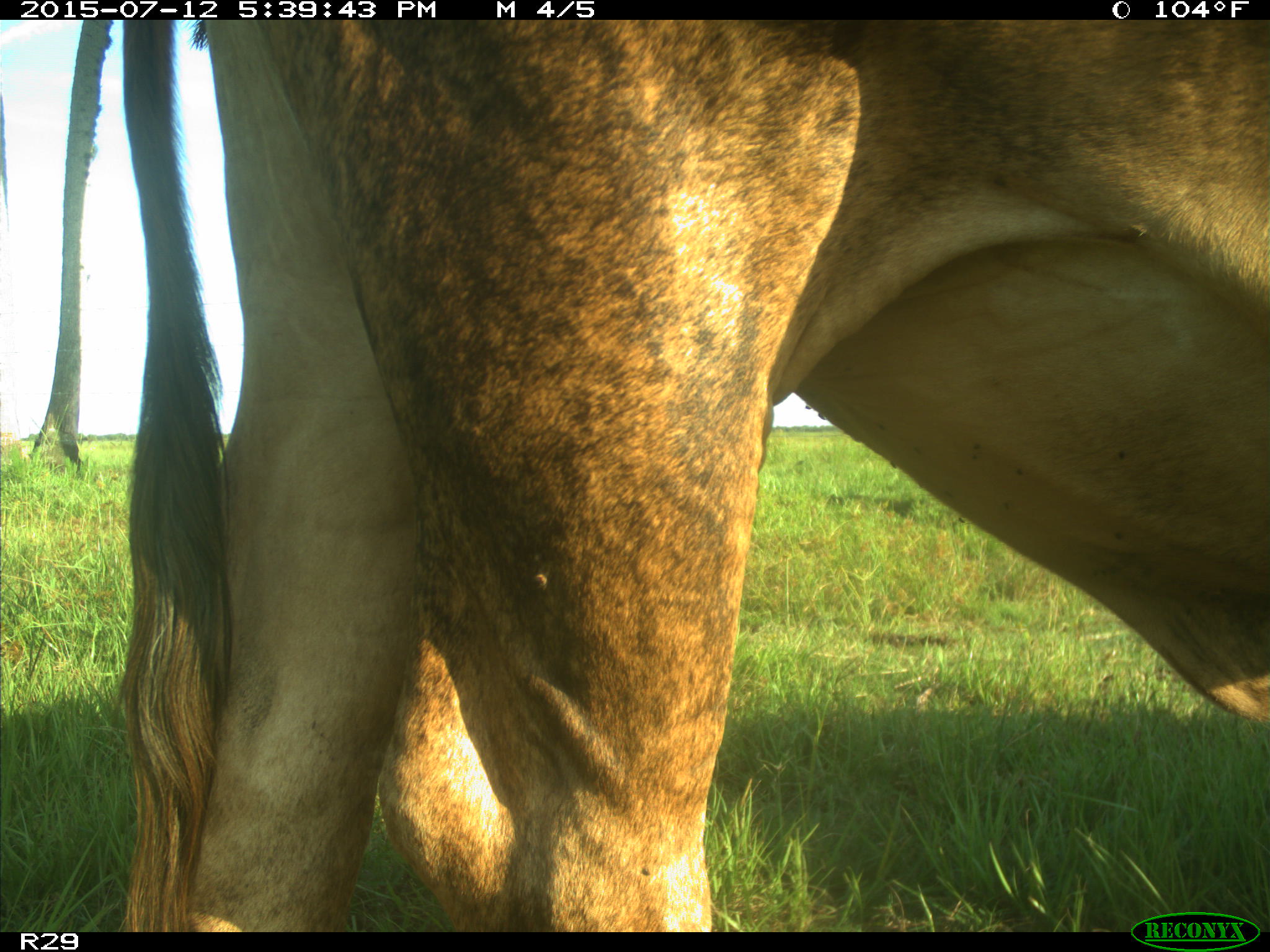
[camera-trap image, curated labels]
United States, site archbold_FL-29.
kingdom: Animalia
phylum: Chordata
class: Mammalia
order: Artiodactyla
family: Bovidae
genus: Bos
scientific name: Bos taurus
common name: domestic cow